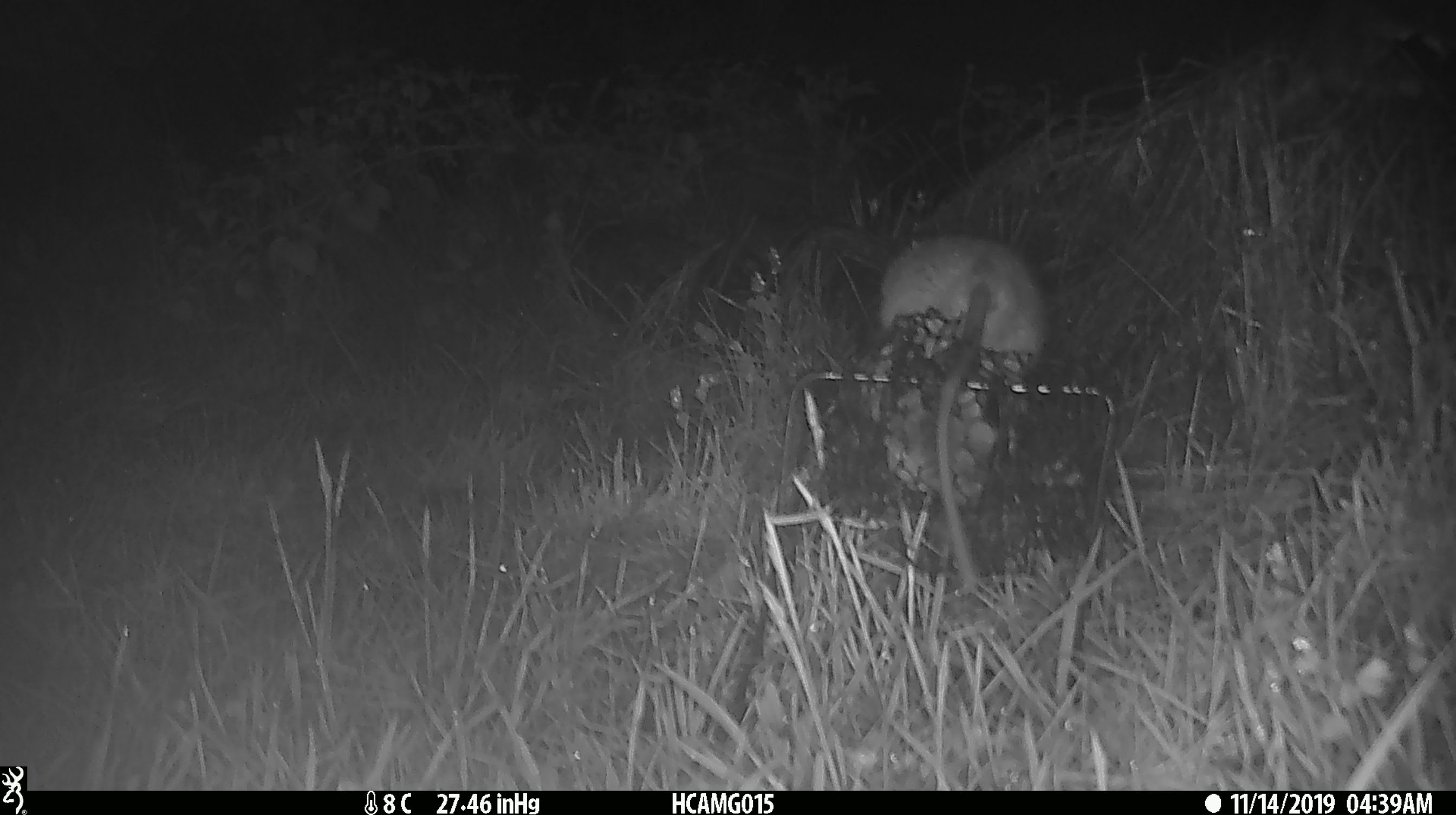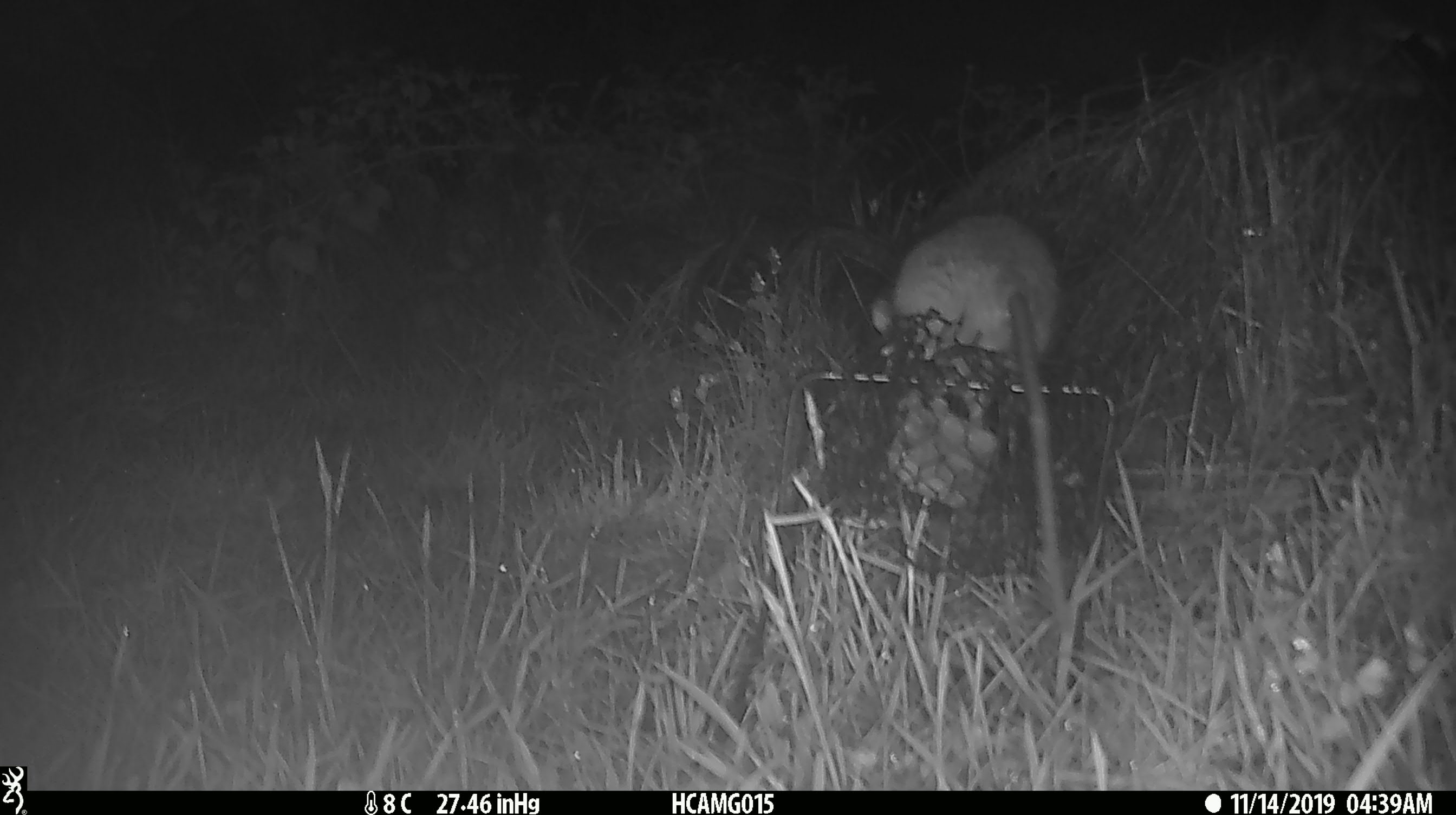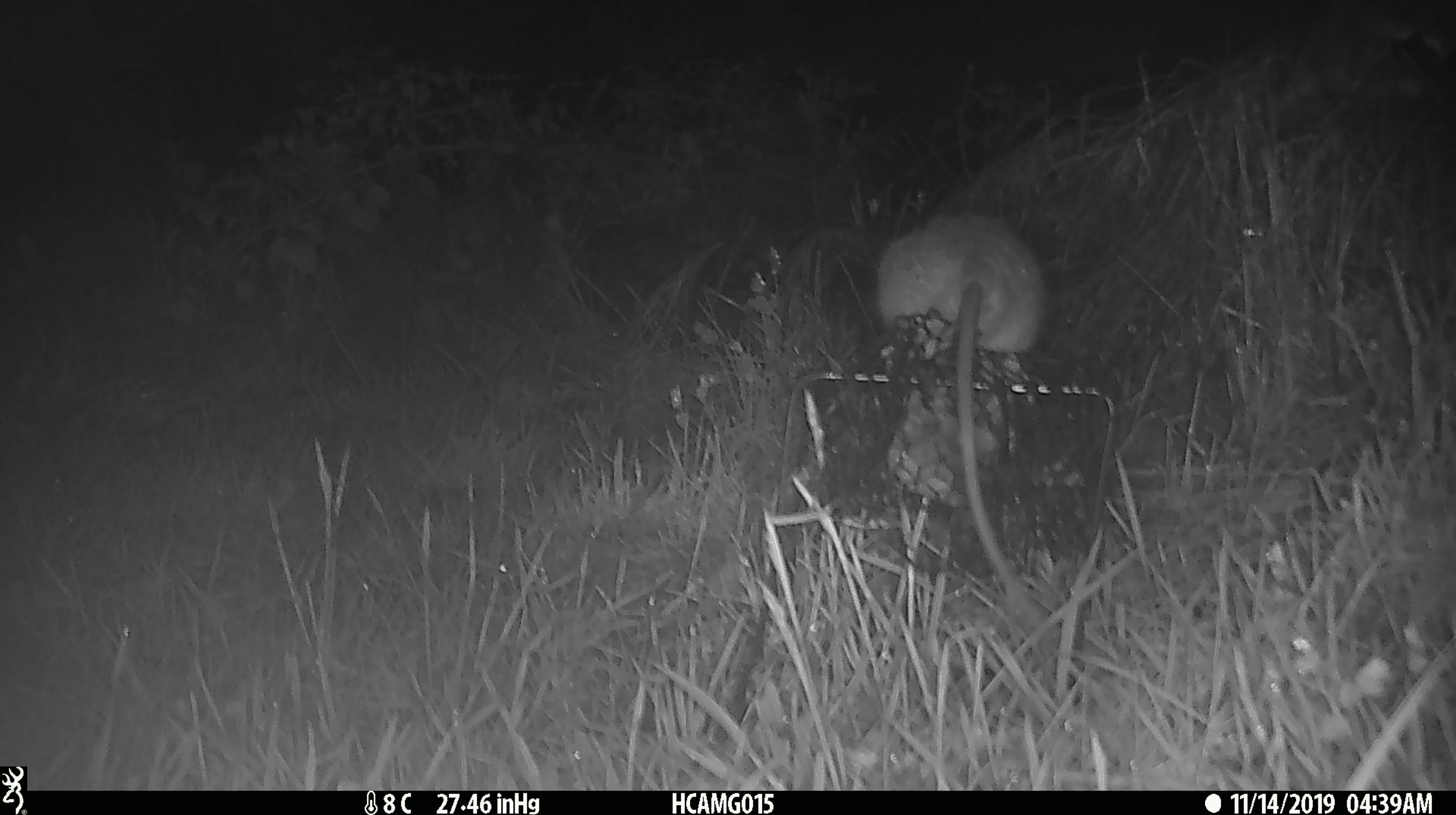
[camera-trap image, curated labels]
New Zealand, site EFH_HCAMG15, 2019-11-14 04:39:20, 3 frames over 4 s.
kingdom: Animalia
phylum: Chordata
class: Mammalia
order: Rodentia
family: Muridae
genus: Rattus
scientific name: Rattus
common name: rat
Rat (Rattus).